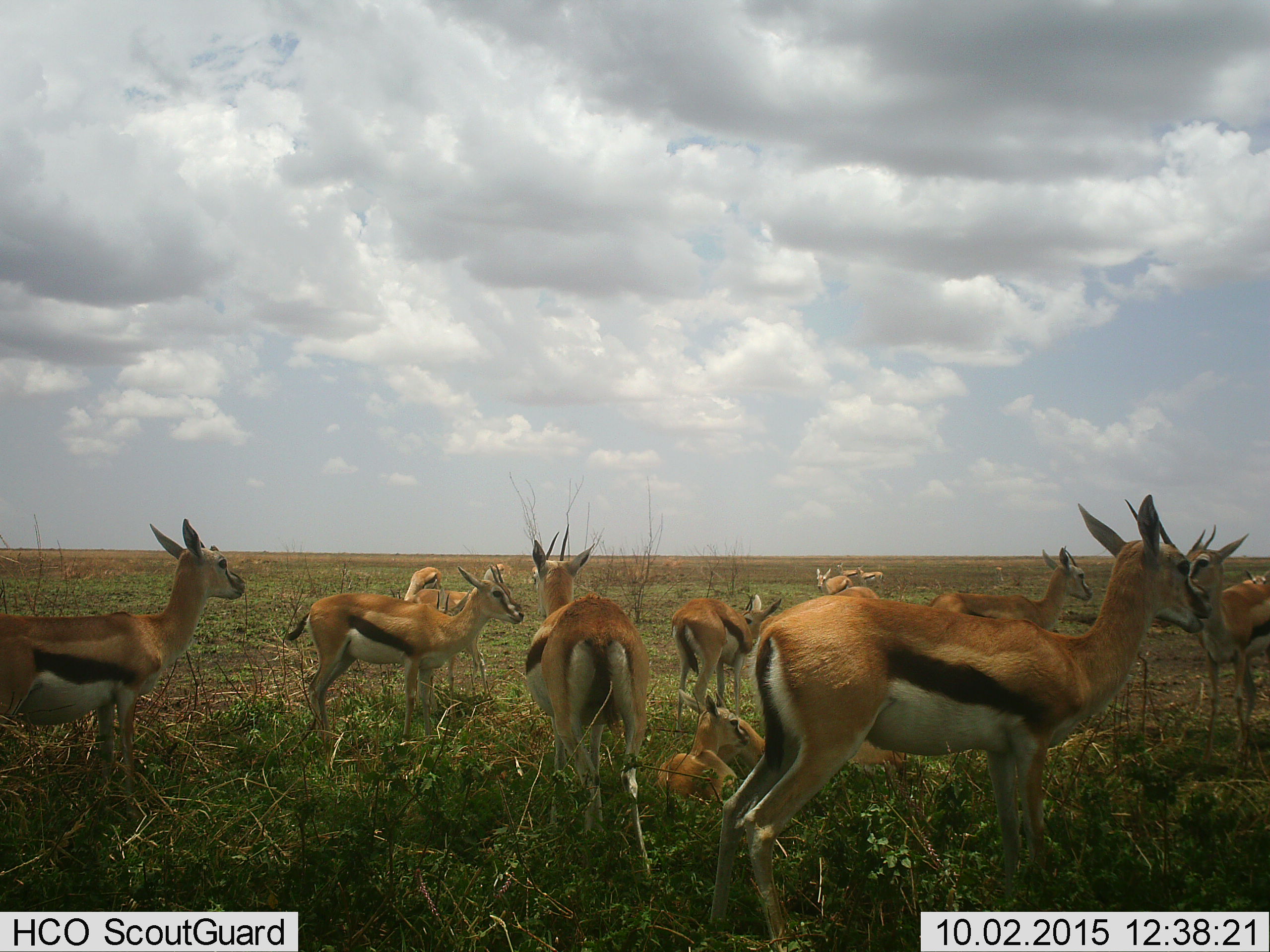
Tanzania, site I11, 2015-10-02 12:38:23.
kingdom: Animalia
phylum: Chordata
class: Mammalia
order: Artiodactyla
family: Bovidae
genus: Eudorcas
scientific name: Eudorcas thomsonii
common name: thomson's gazelle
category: gazellethomsons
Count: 11-50.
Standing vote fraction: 100%.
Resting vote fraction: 78%.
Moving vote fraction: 33%.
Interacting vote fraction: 33%.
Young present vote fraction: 67%.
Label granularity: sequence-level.